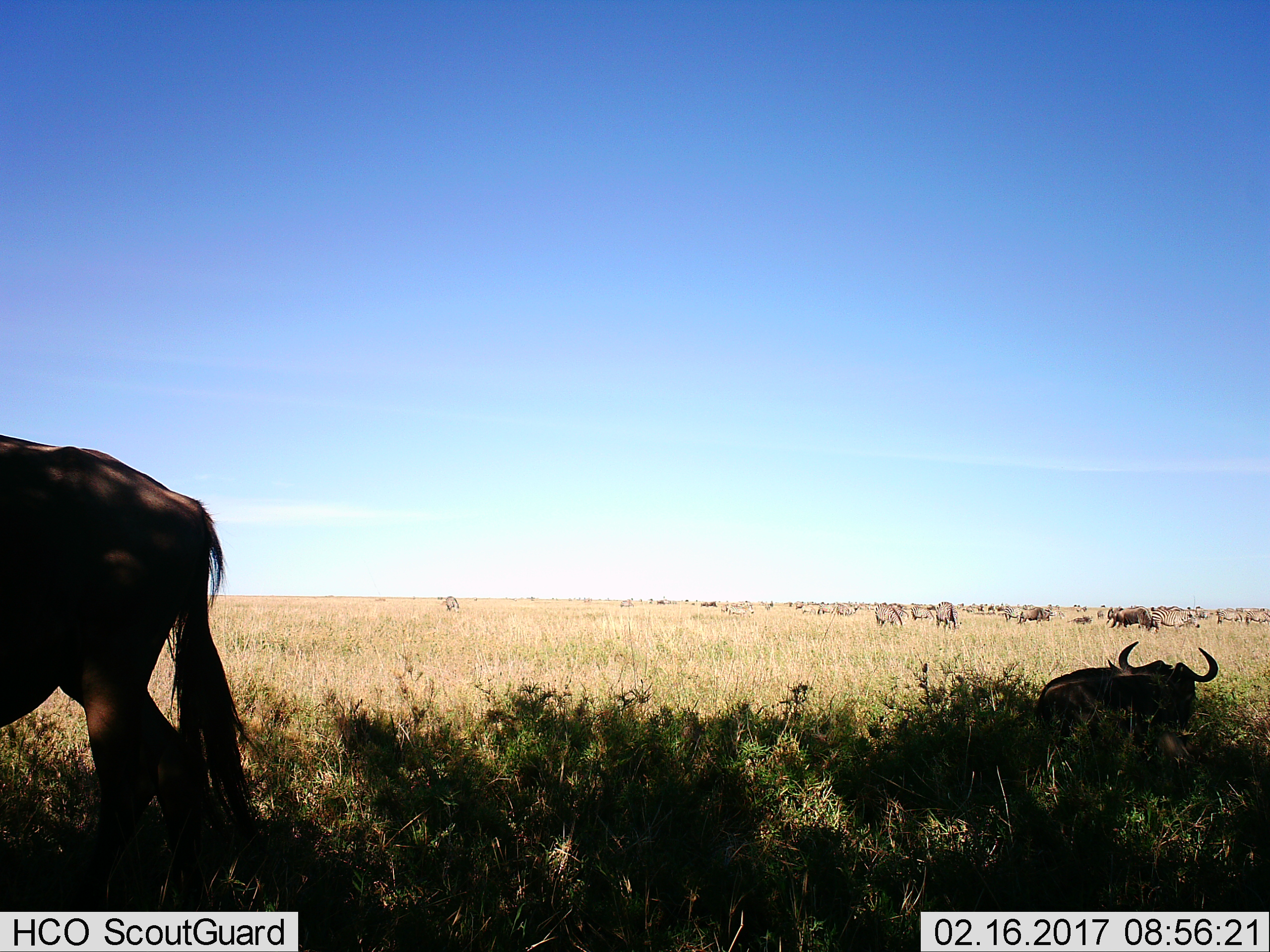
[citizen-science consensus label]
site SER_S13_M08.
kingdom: Animalia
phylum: Chordata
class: Mammalia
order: Artiodactyla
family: Bovidae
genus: Connochaetes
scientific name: Connochaetes taurinus taurinus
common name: blue wildebeest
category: wildebeestblue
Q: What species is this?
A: Wildebeestblue (blue wildebeest) (Connochaetes taurinus taurinus).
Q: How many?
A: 6.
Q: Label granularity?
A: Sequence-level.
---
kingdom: Animalia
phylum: Chordata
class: Mammalia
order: Perissodactyla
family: Equidae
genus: Equus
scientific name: Equus quagga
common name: plains zebra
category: zebraplains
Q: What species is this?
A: Zebraplains (plains zebra) (Equus quagga).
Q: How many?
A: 11-50.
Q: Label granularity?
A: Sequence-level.